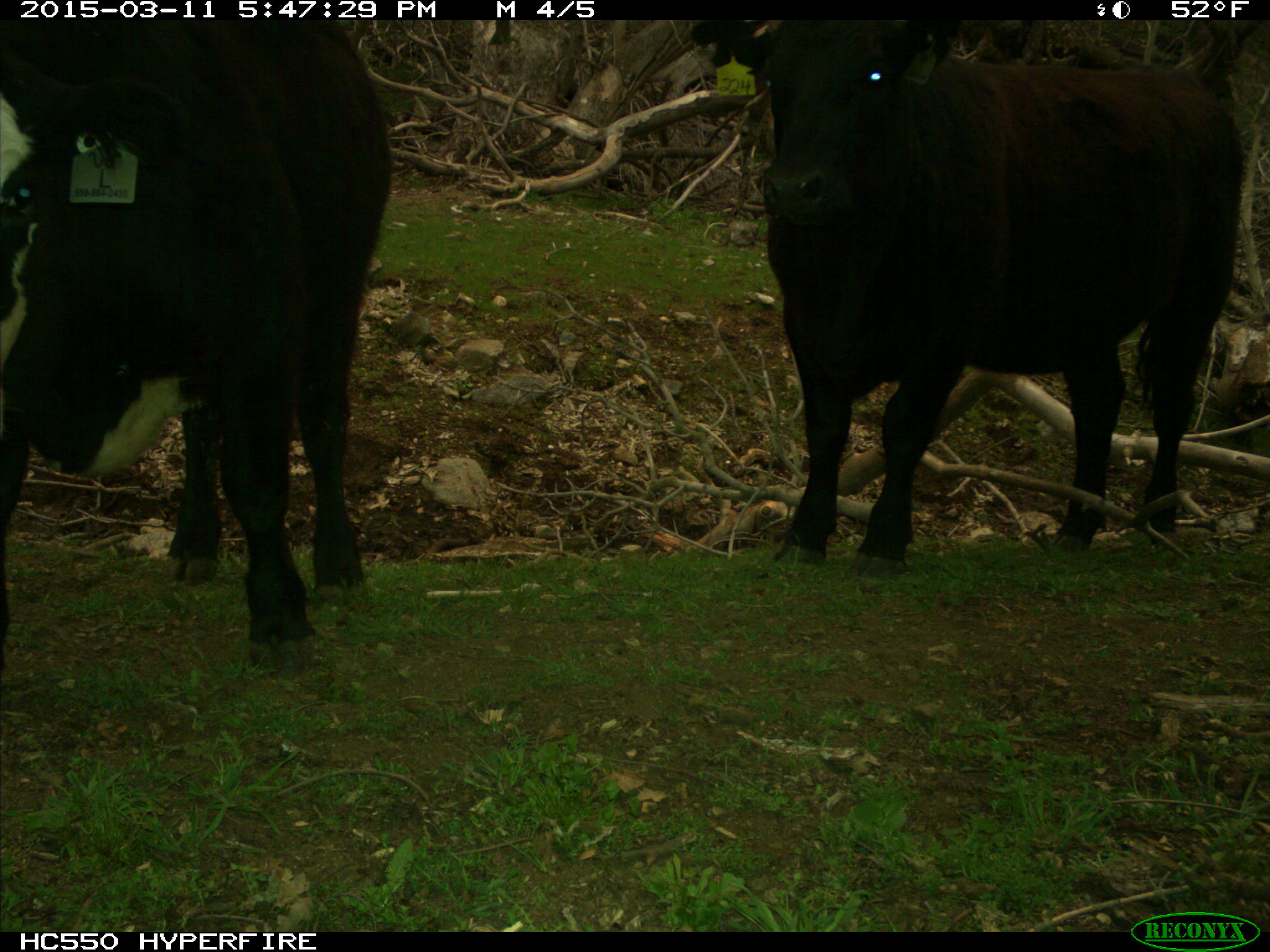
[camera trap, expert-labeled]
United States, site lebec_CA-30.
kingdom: Animalia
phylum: Chordata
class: Mammalia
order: Artiodactyla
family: Bovidae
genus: Bos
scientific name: Bos taurus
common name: domestic cow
Bos taurus (domestic cow).